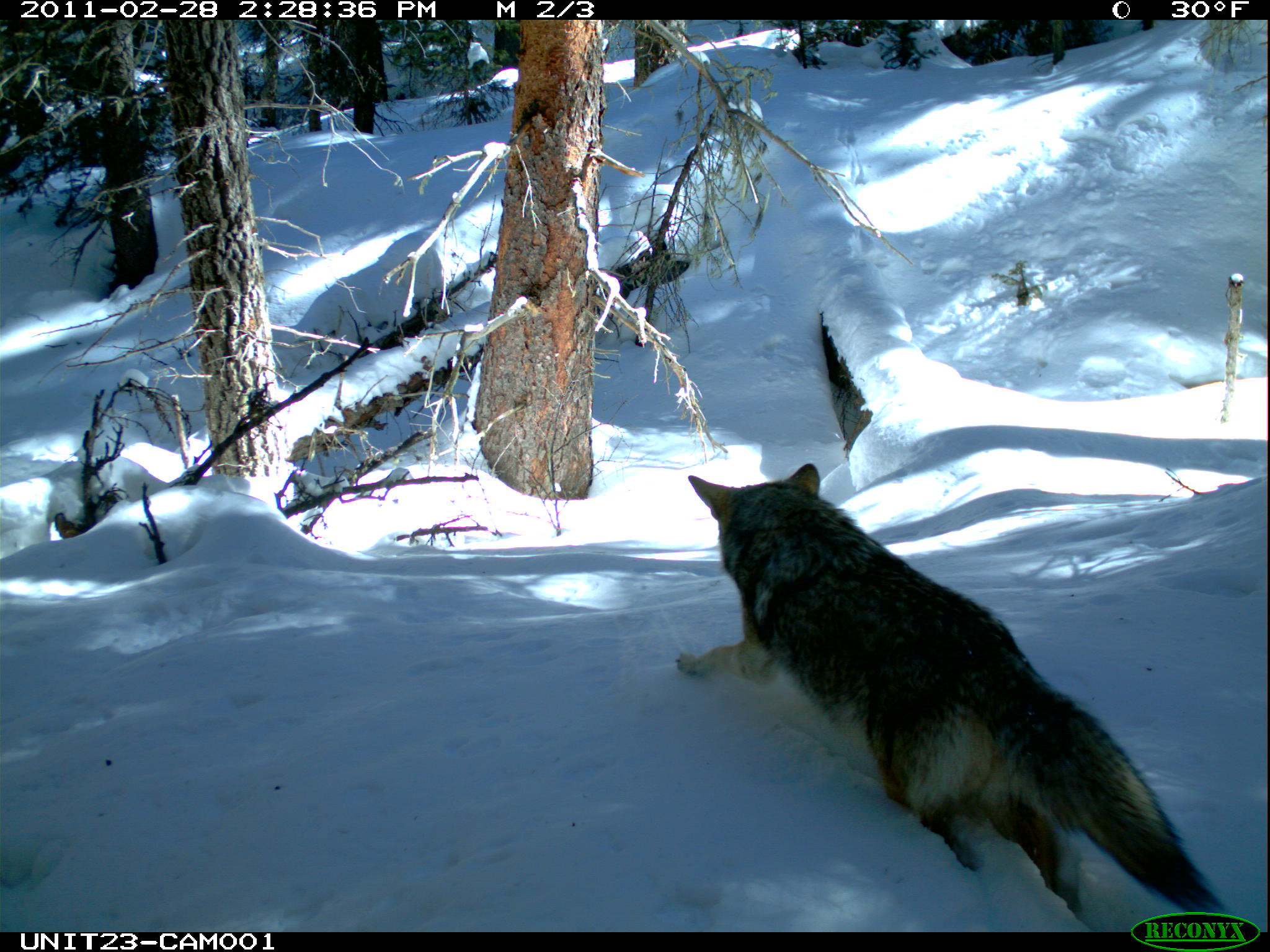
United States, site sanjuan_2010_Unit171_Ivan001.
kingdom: Animalia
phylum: Chordata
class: Mammalia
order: Carnivora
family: Canidae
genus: Canis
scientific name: Canis latrans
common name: coyote